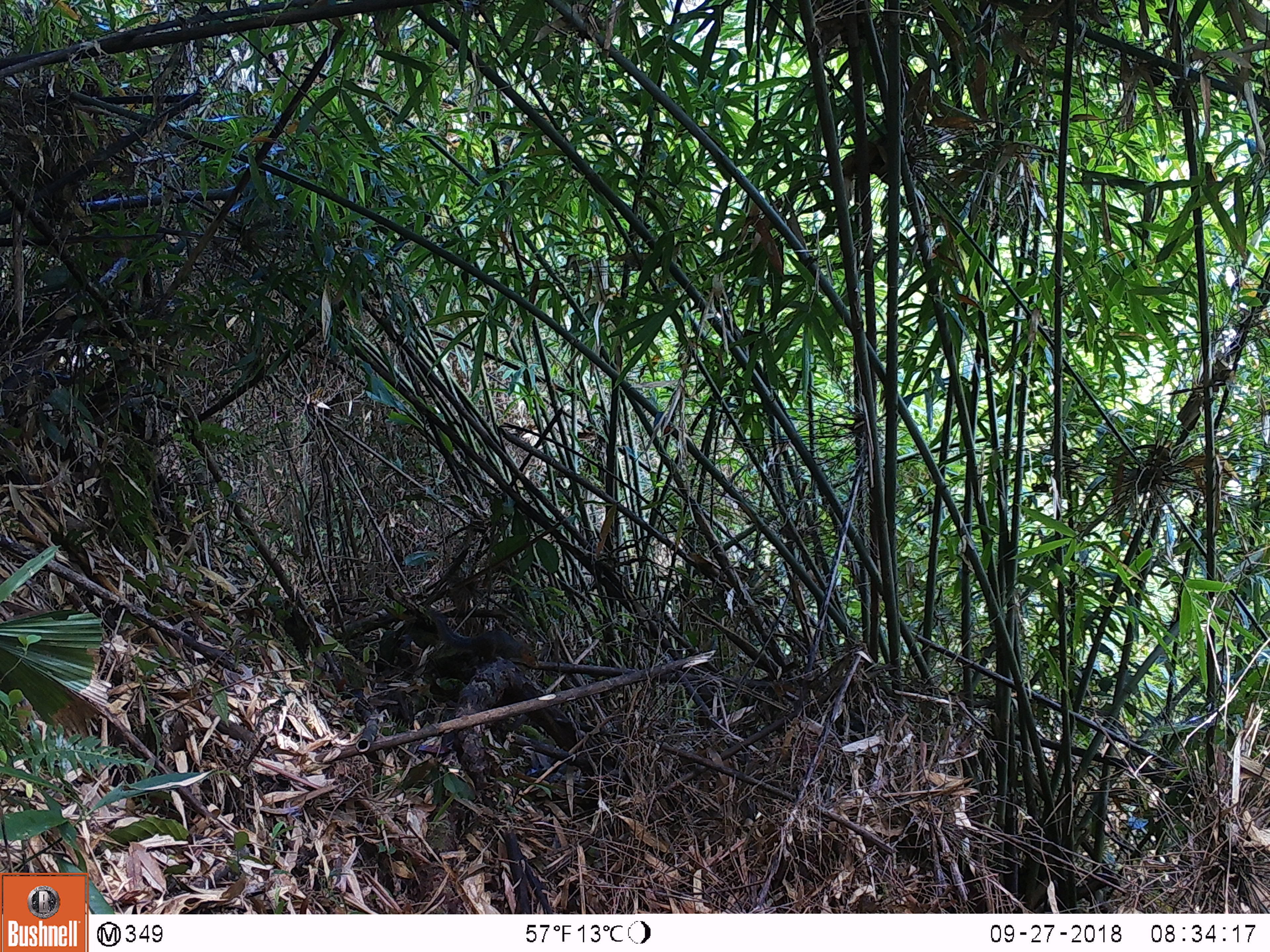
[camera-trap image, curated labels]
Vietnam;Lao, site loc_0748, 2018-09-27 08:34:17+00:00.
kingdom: Animalia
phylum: Chordata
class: Mammalia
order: Rodentia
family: Sciuridae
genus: Dremomys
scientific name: Dremomys rufigenis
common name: red-cheeked squirrel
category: red cheeked squirrel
Red cheeked squirrel (red-cheeked squirrel) (Dremomys rufigenis). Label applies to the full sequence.